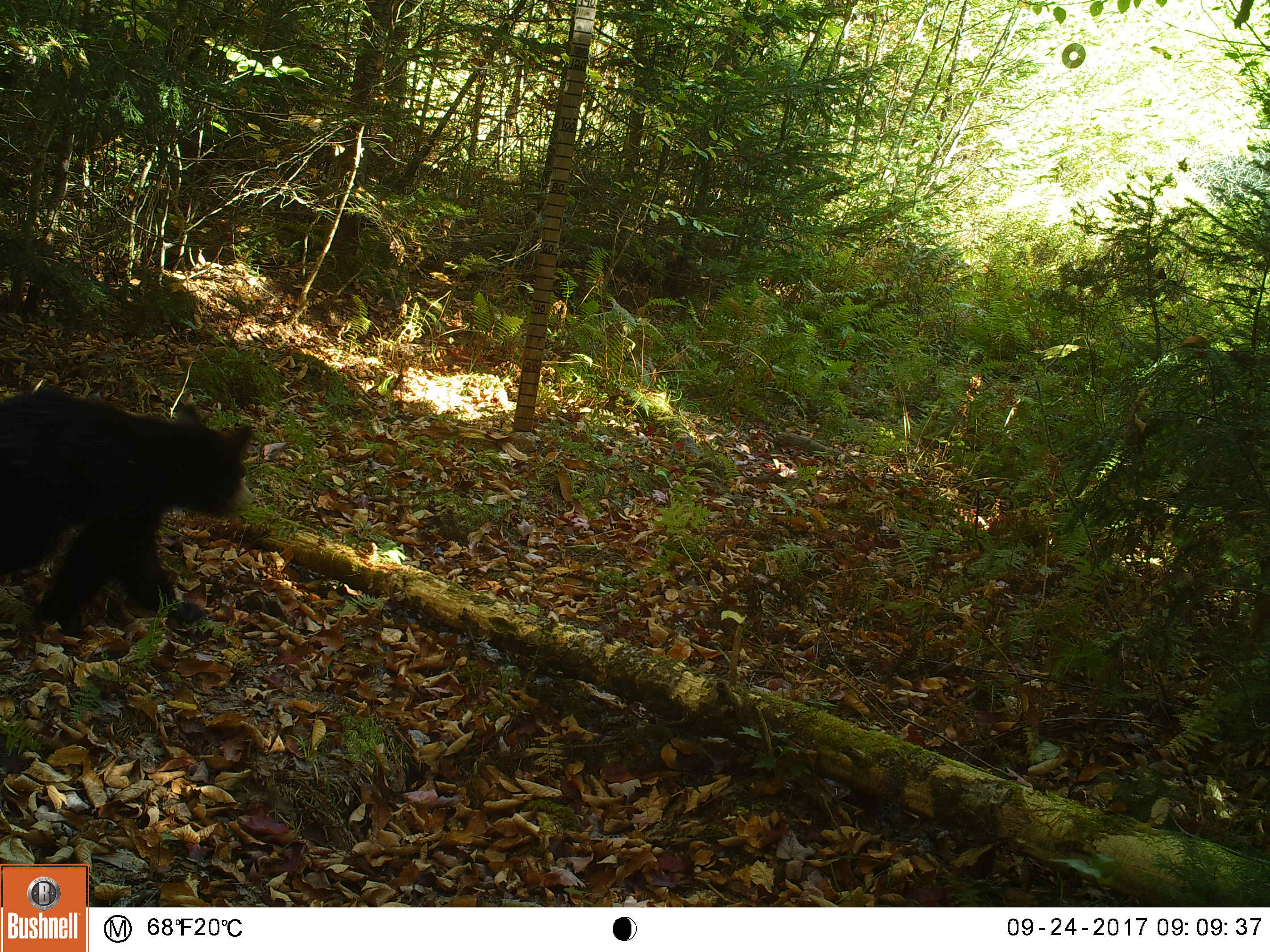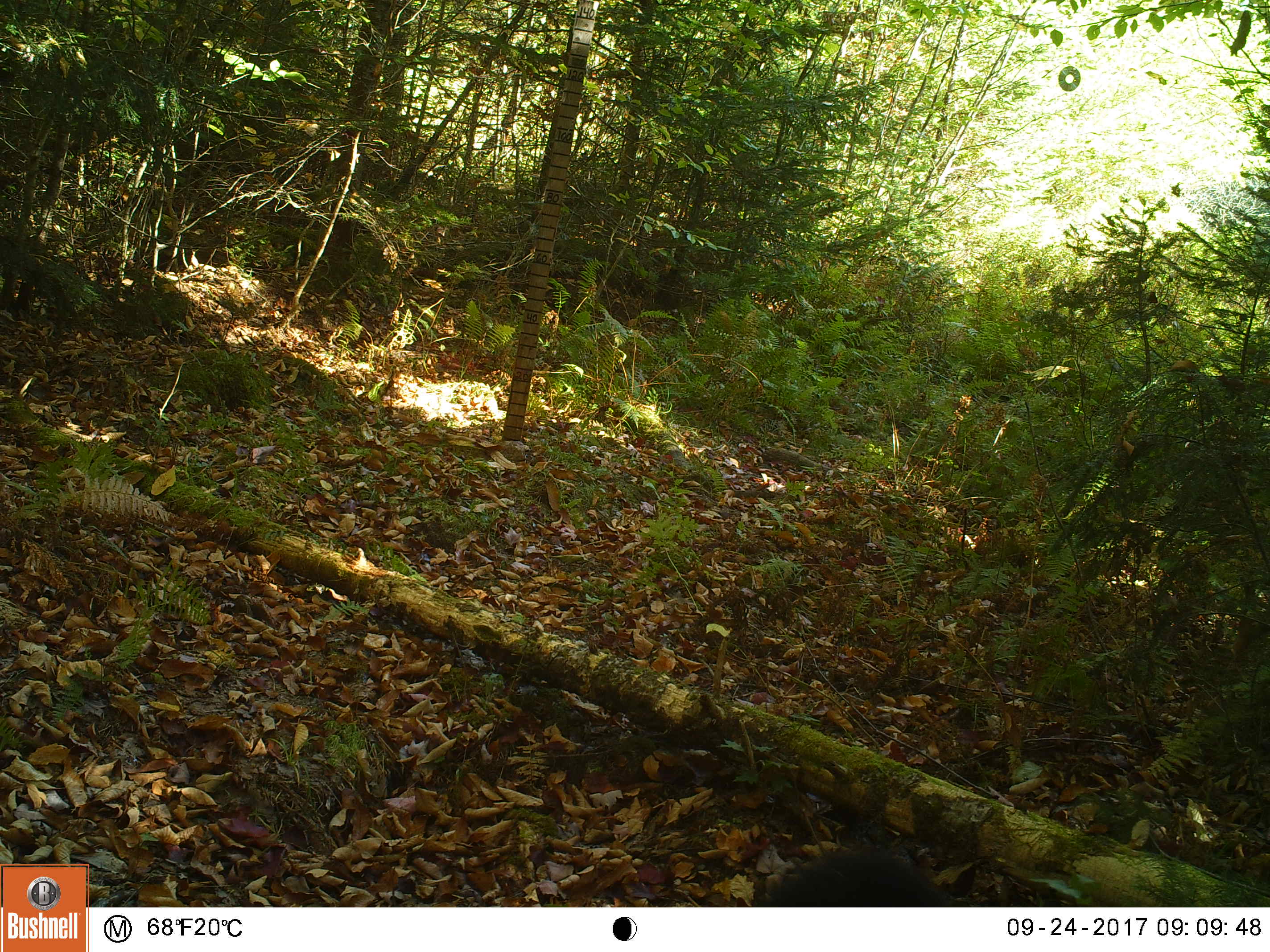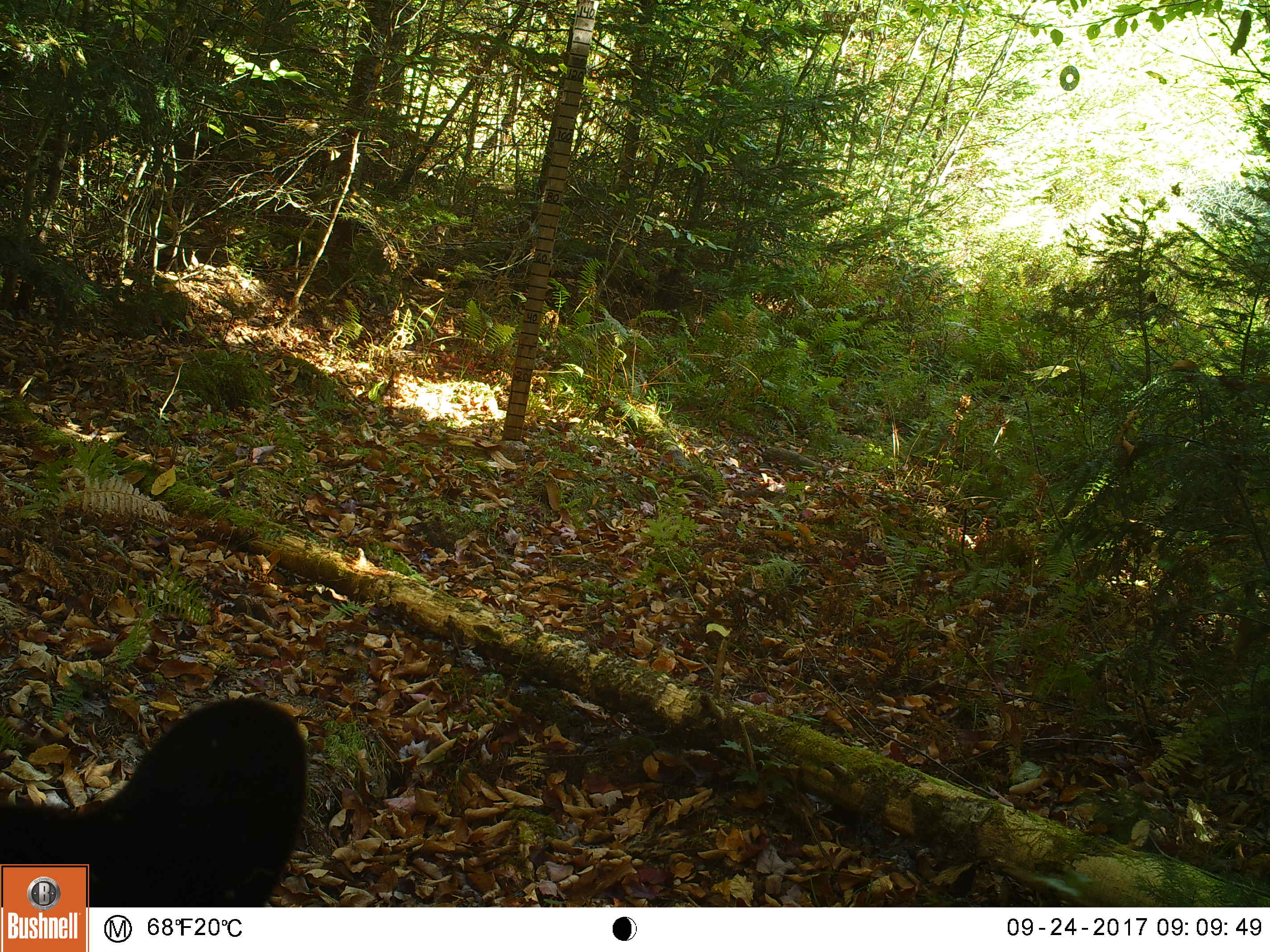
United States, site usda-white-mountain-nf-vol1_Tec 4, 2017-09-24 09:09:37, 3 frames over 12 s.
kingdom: Animalia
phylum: Chordata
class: Mammalia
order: Carnivora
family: Ursidae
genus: Ursus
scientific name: Ursus americanus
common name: black bear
Black bear (Ursus americanus).